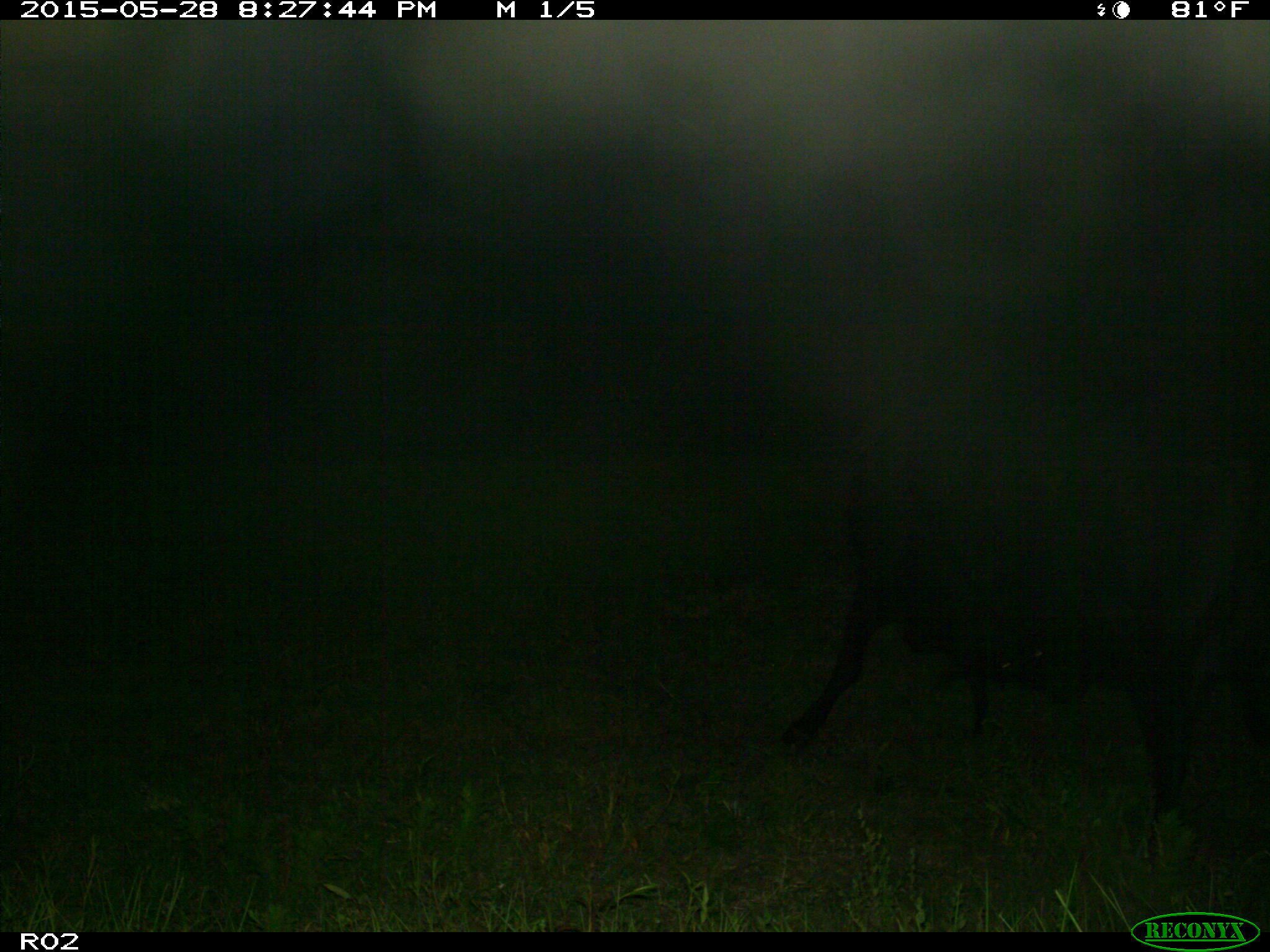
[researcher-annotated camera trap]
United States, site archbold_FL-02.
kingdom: Animalia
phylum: Chordata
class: Mammalia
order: Artiodactyla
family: Bovidae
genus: Bos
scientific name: Bos taurus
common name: domestic cow